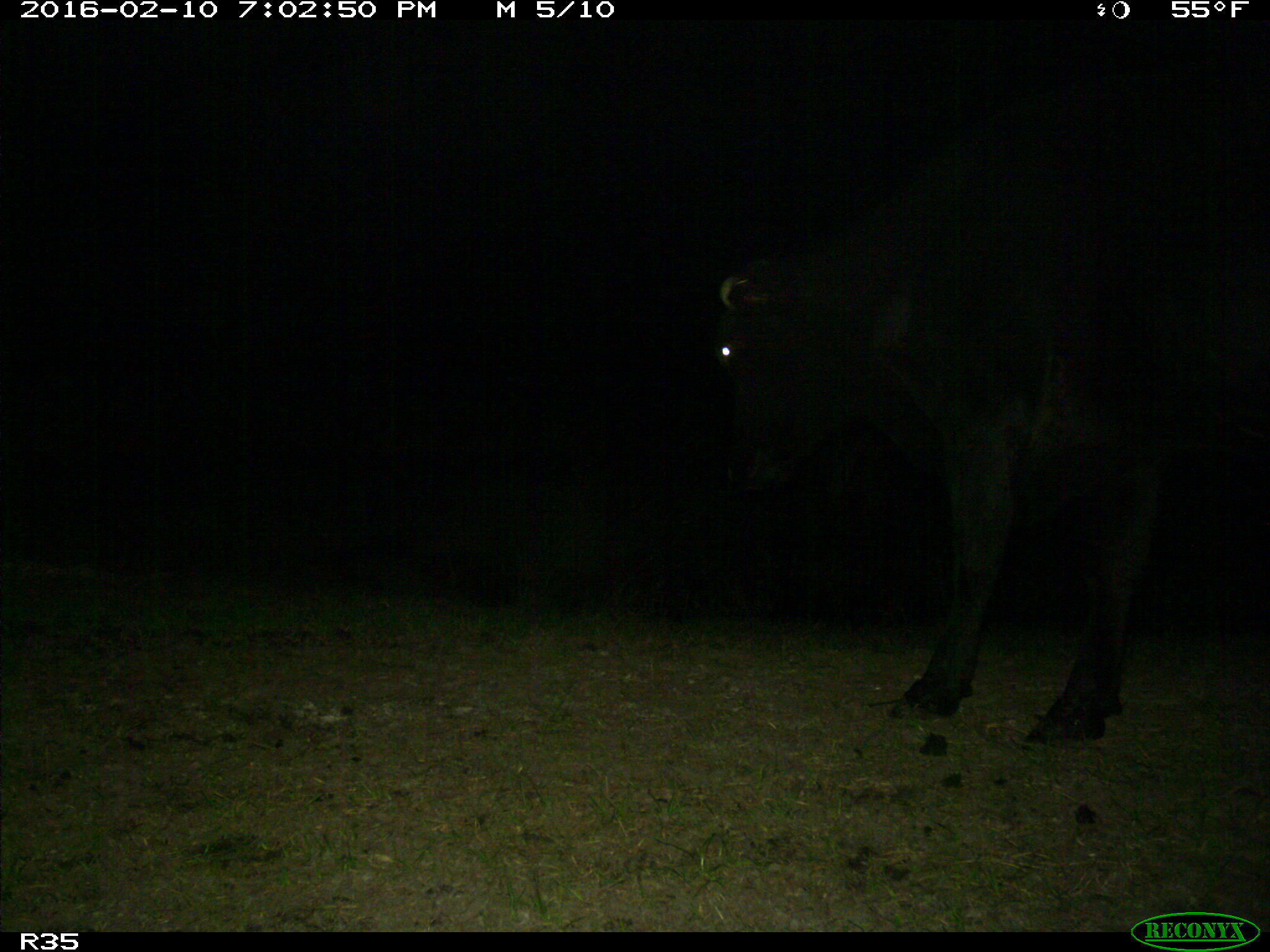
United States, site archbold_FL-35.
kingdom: Animalia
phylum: Chordata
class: Mammalia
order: Artiodactyla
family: Bovidae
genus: Bos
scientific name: Bos taurus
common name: domestic cow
Bos taurus (domestic cow).